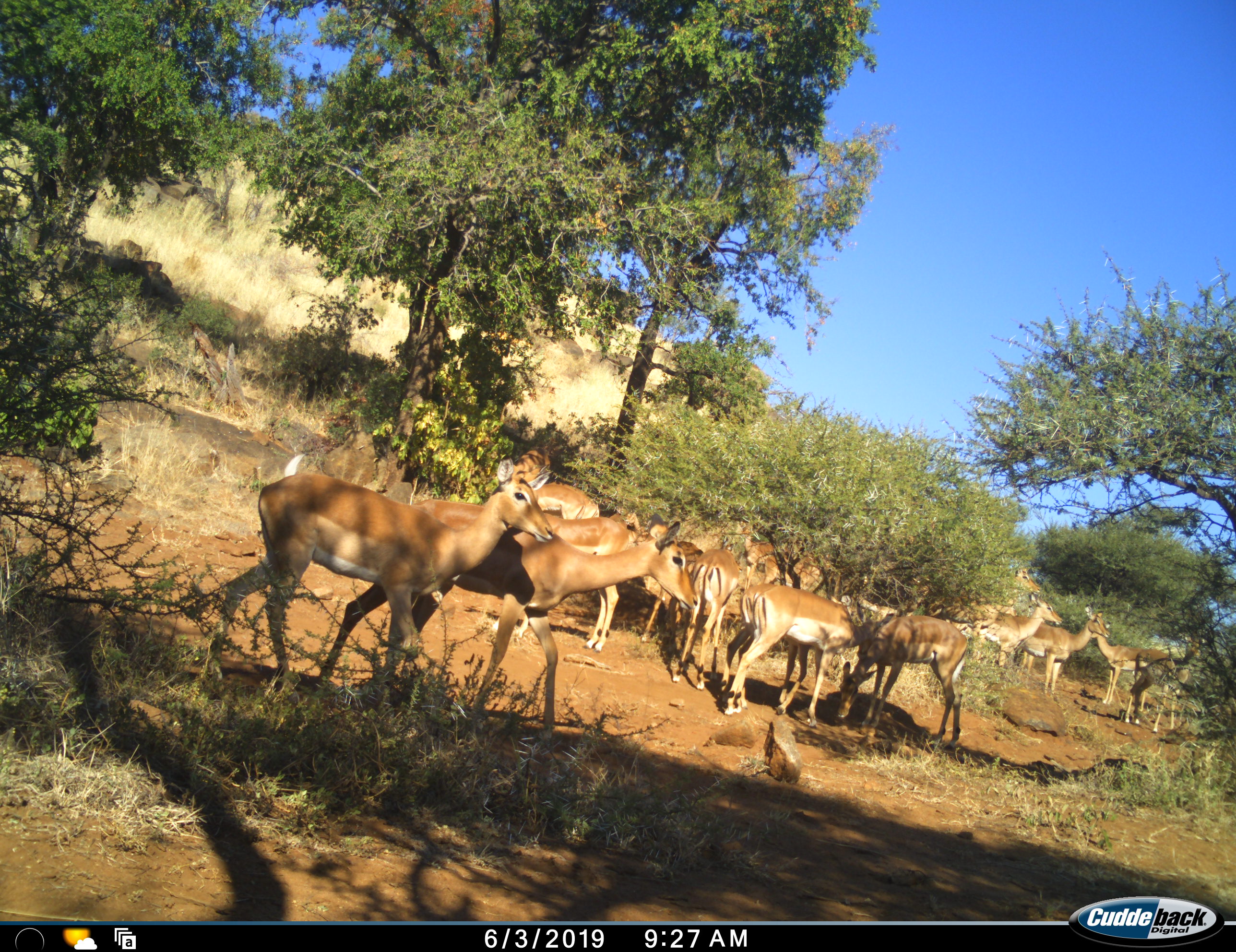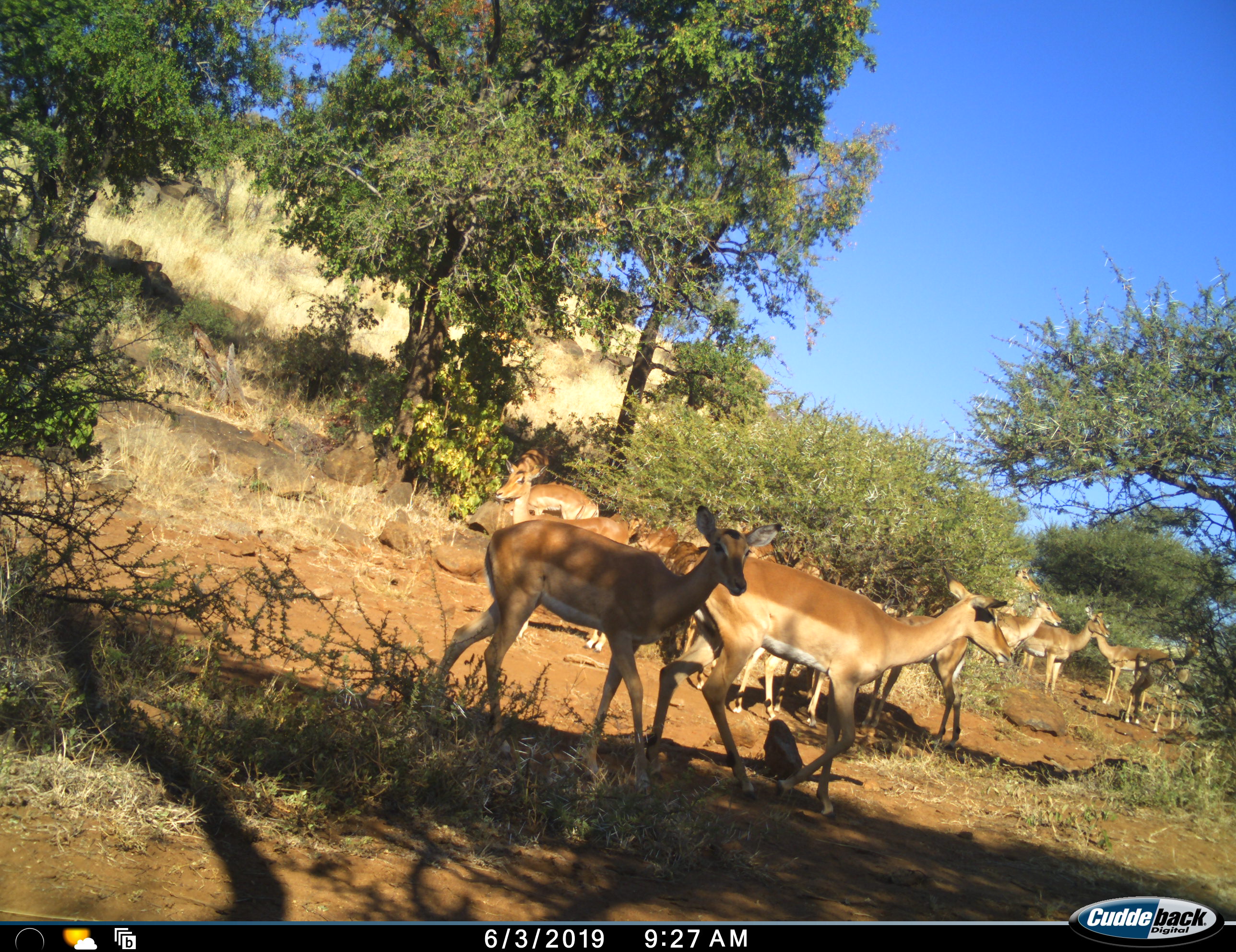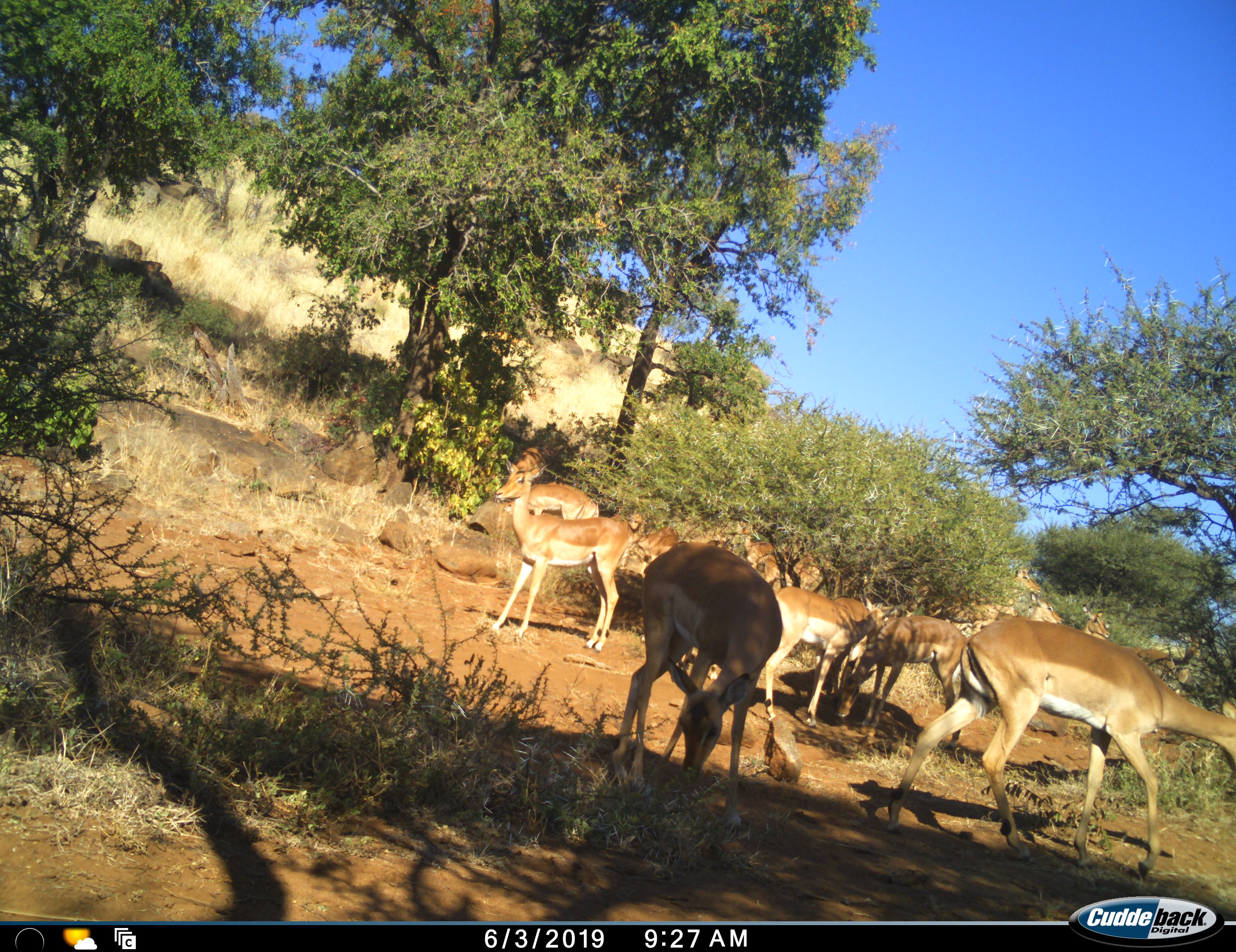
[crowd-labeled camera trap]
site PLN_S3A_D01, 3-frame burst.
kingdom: Animalia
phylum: Chordata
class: Mammalia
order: Artiodactyla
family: Bovidae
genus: Aepyceros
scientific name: Aepyceros melampus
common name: impala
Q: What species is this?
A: Impala (Aepyceros melampus).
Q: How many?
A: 11-50.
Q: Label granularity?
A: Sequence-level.